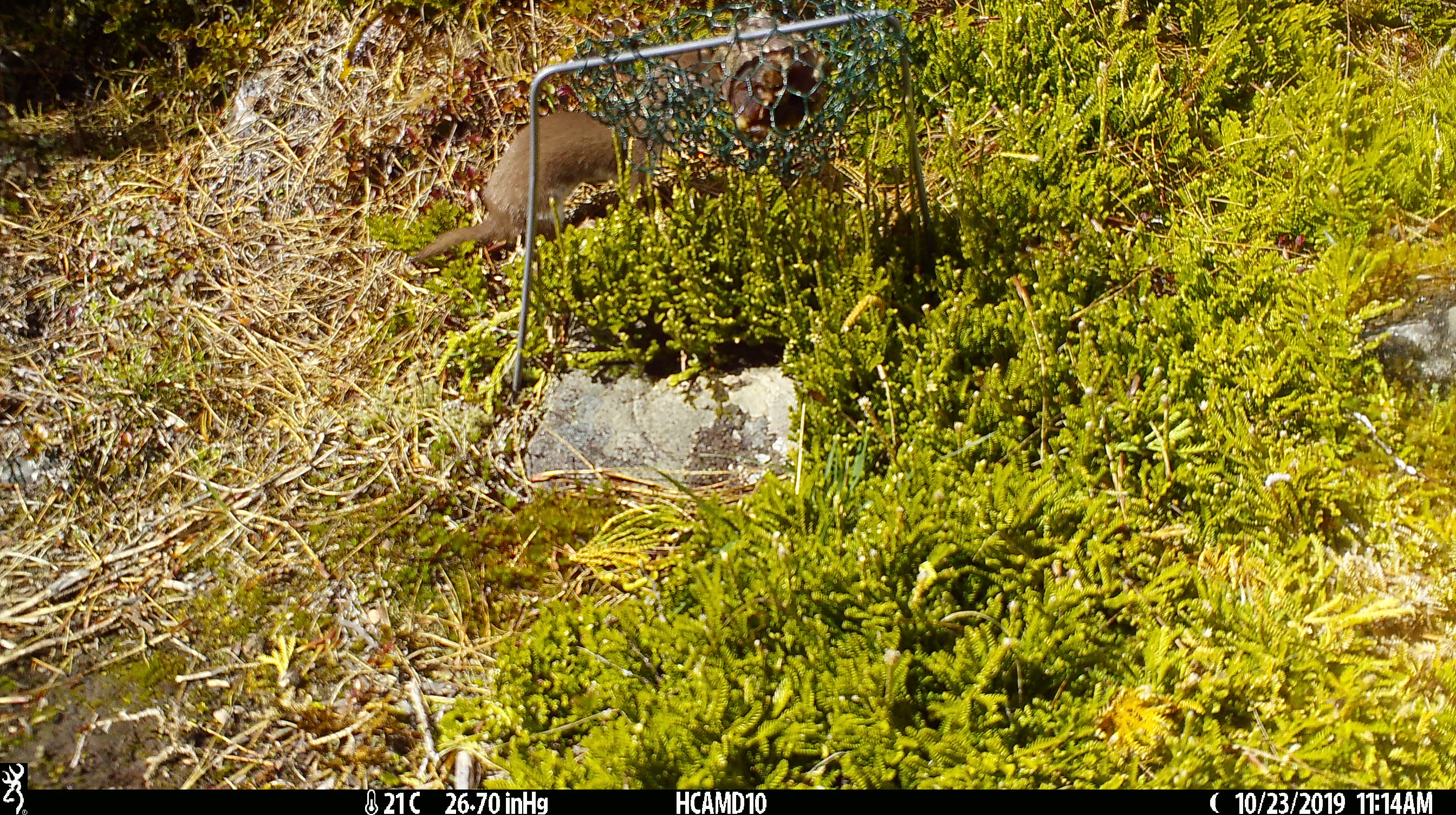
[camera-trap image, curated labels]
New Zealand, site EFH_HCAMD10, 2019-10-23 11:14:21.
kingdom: Animalia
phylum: Chordata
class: Mammalia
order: Carnivora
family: Mustelidae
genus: Mustela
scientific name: Mustela nivalis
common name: least weasel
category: weasel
Weasel (least weasel) (Mustela nivalis).